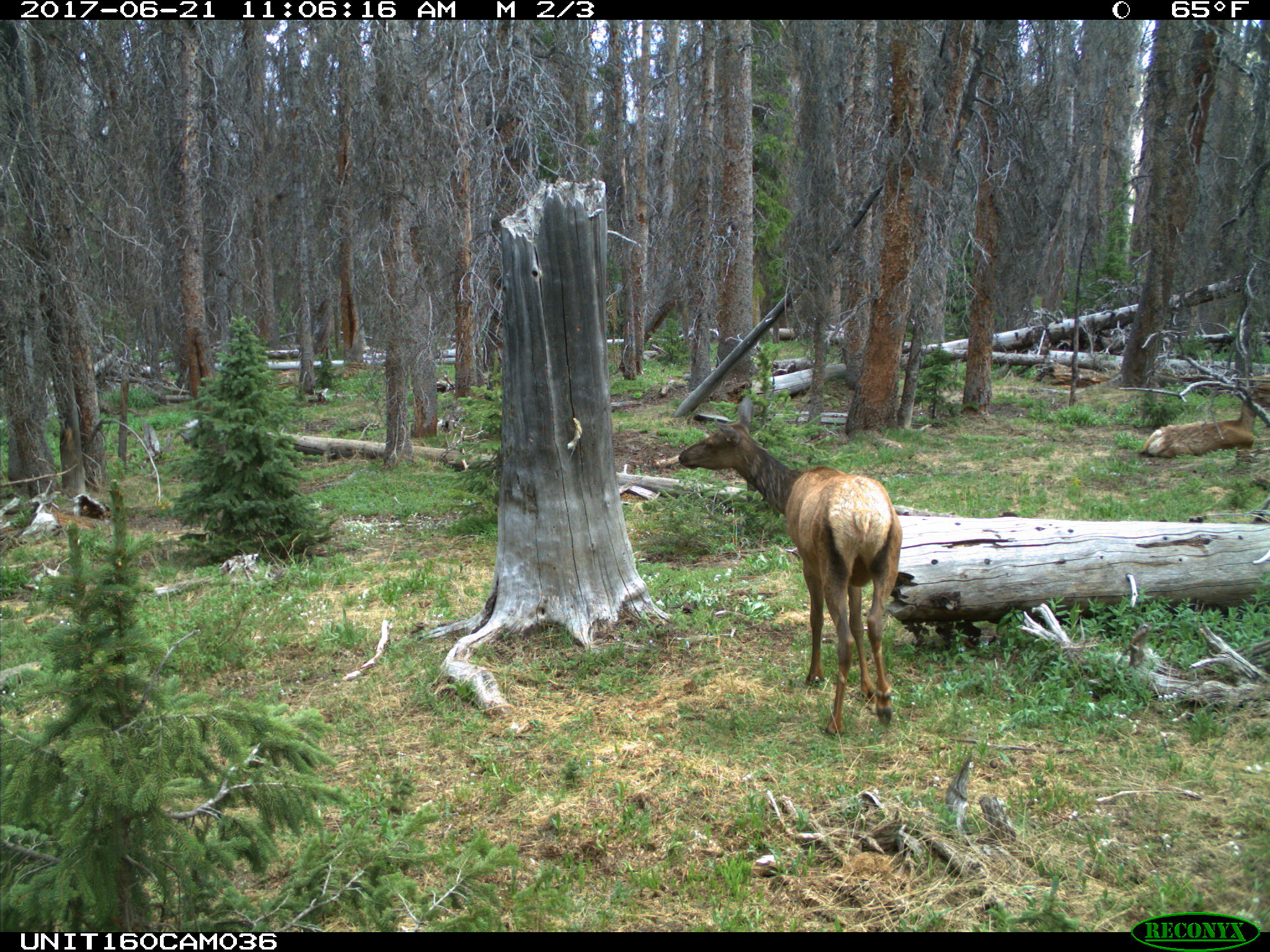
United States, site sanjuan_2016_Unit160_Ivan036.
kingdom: Animalia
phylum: Chordata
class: Mammalia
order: Artiodactyla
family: Cervidae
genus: Cervus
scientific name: Cervus elaphus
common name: red deer